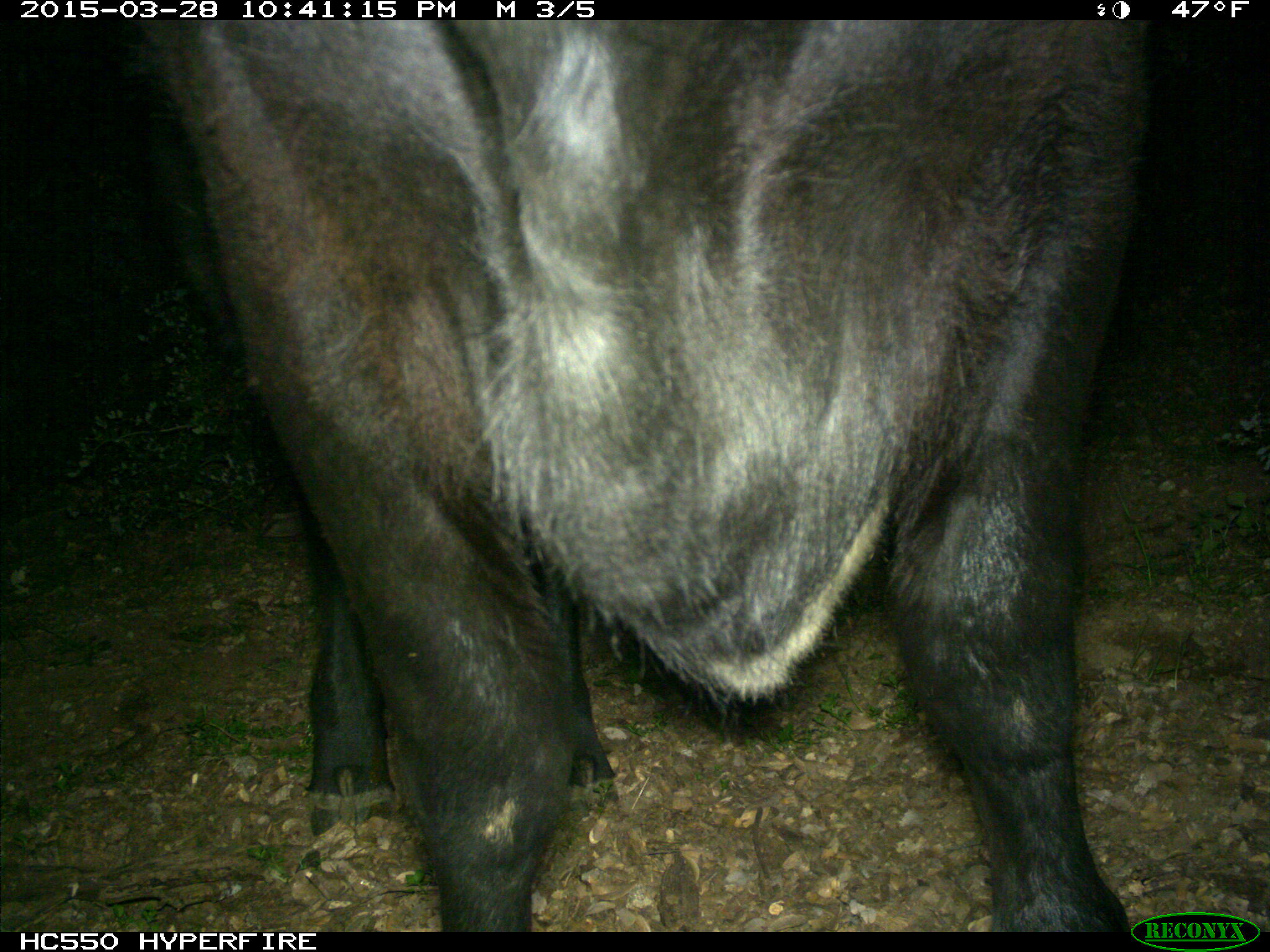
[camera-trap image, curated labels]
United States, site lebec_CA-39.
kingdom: Animalia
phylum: Chordata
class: Mammalia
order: Artiodactyla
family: Bovidae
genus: Bos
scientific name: Bos taurus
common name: domestic cow